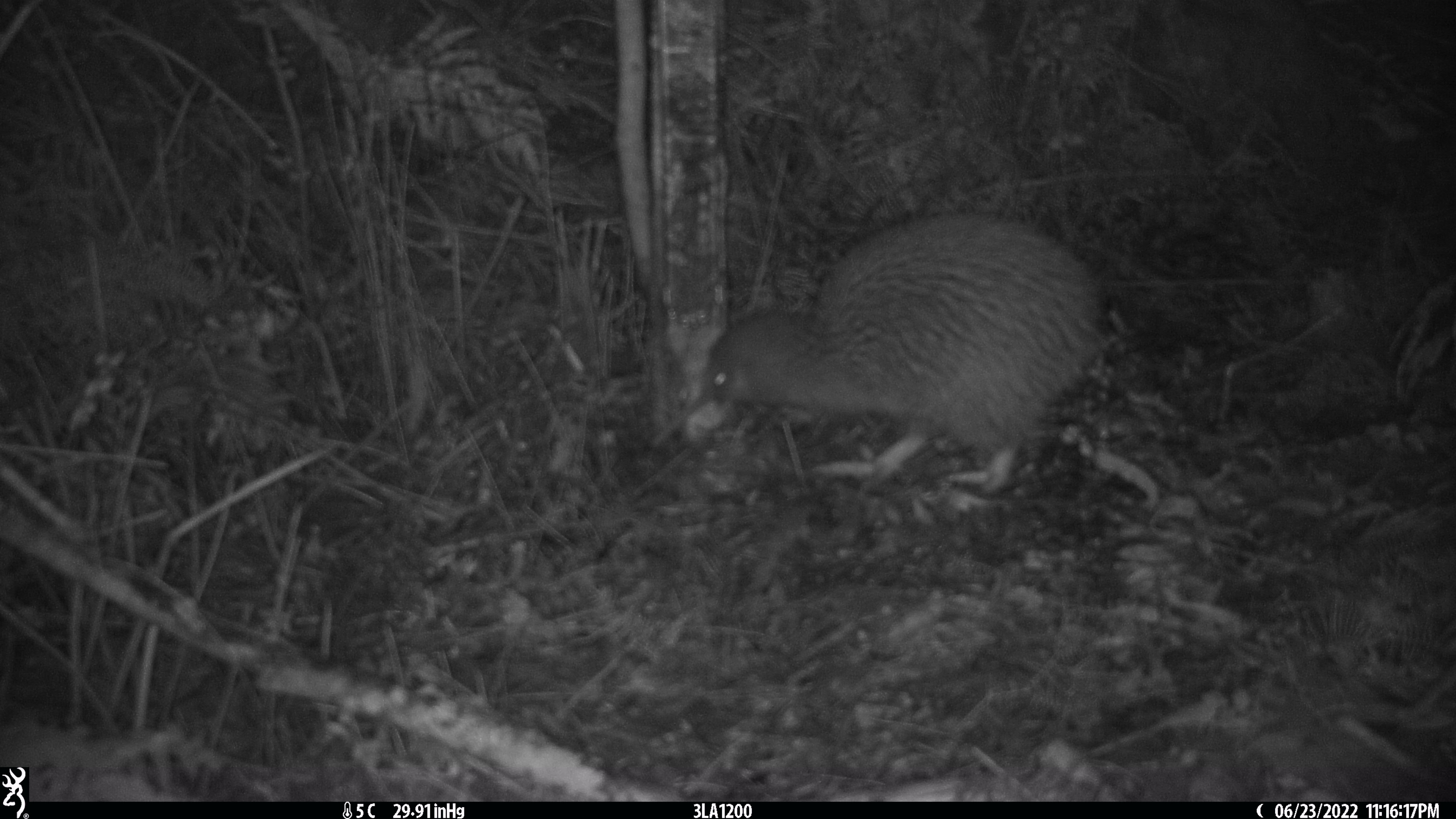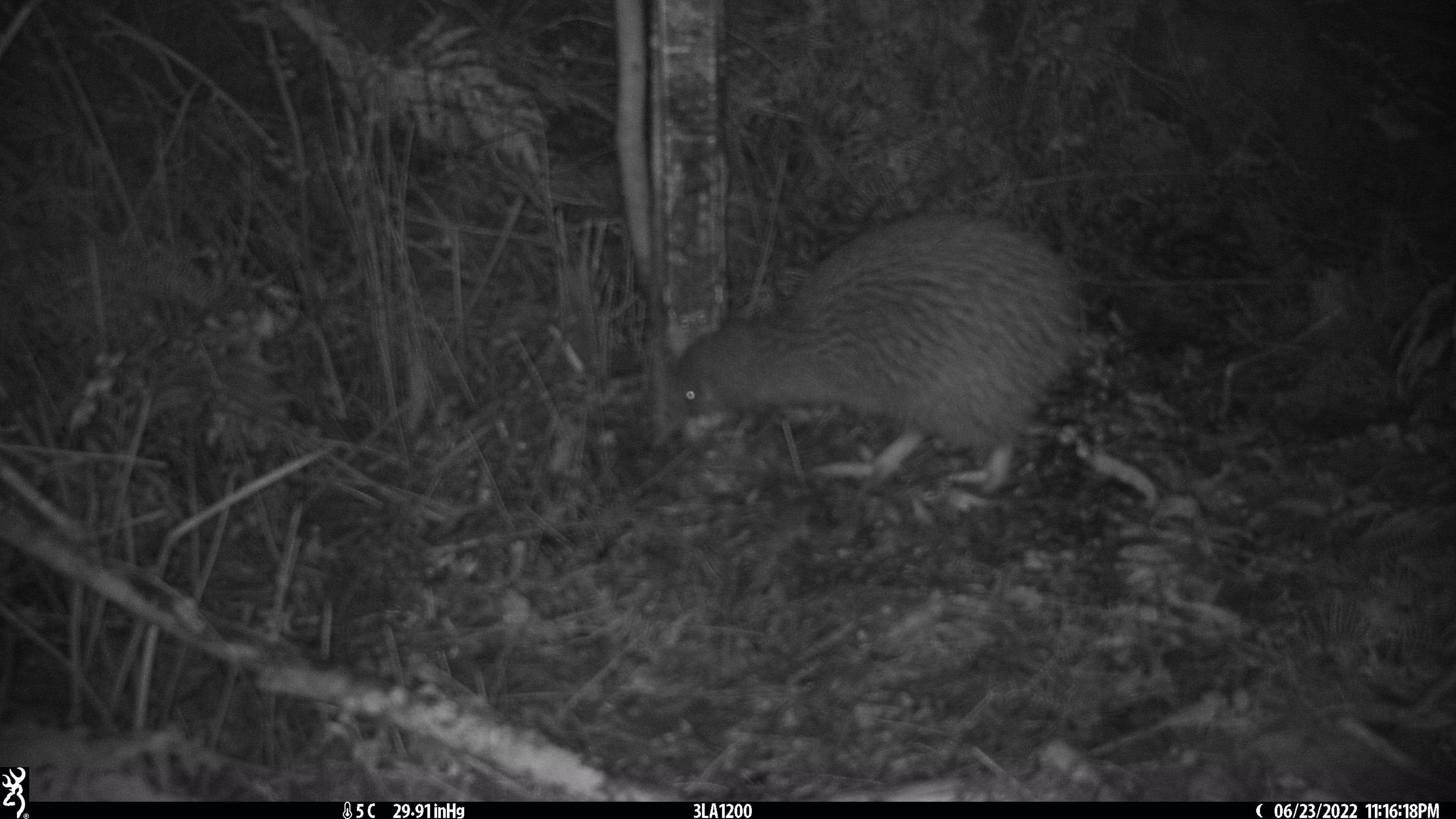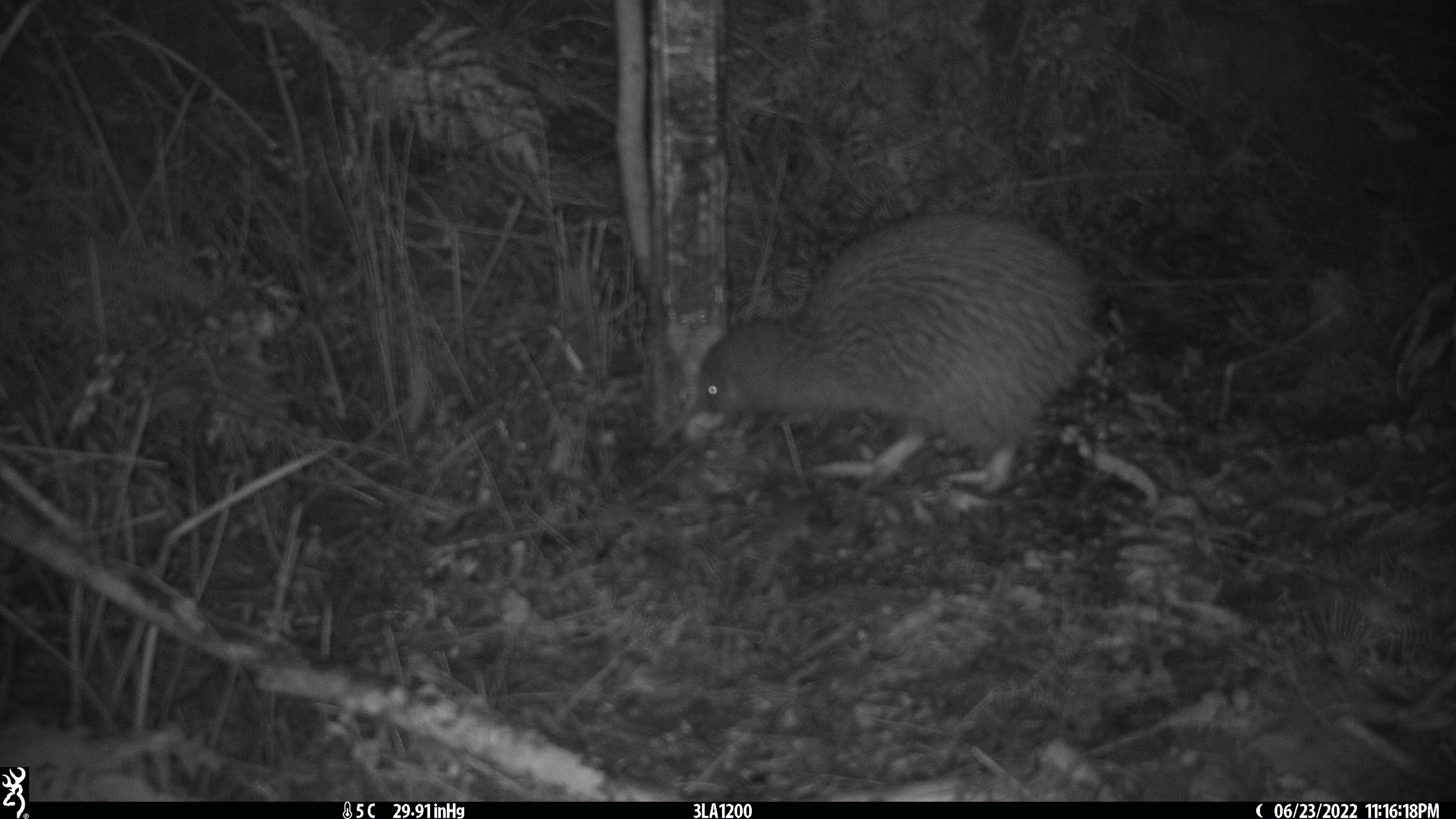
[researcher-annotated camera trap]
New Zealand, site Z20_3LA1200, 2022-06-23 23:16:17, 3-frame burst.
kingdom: Animalia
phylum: Chordata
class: Aves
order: Apterygiformes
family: Apterygidae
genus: Apteryx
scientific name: Apteryx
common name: kiwi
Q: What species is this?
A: Kiwi (Apteryx).